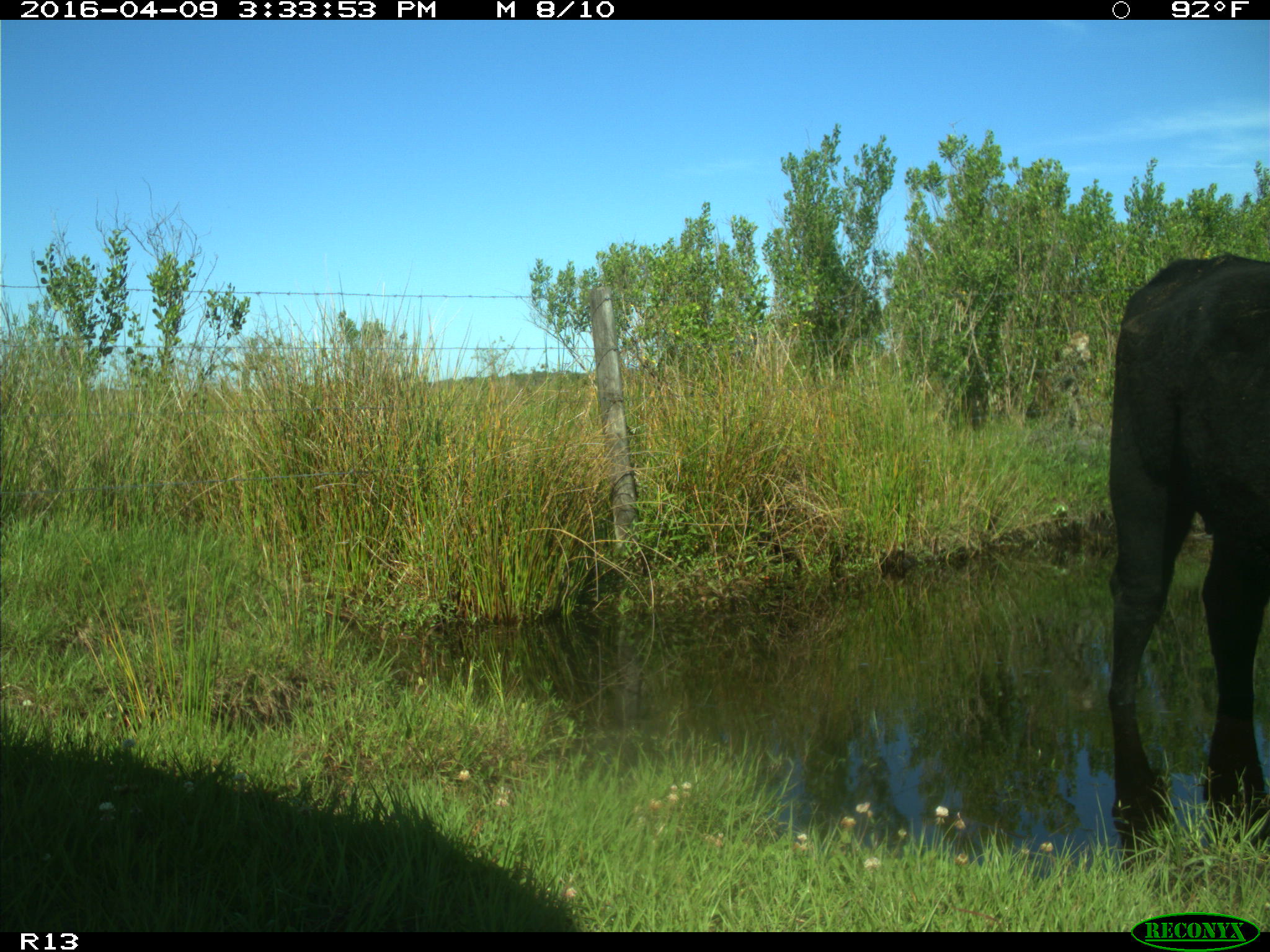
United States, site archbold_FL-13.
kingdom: Animalia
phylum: Chordata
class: Mammalia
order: Artiodactyla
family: Bovidae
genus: Bos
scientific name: Bos taurus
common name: domestic cow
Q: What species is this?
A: Bos taurus (domestic cow).